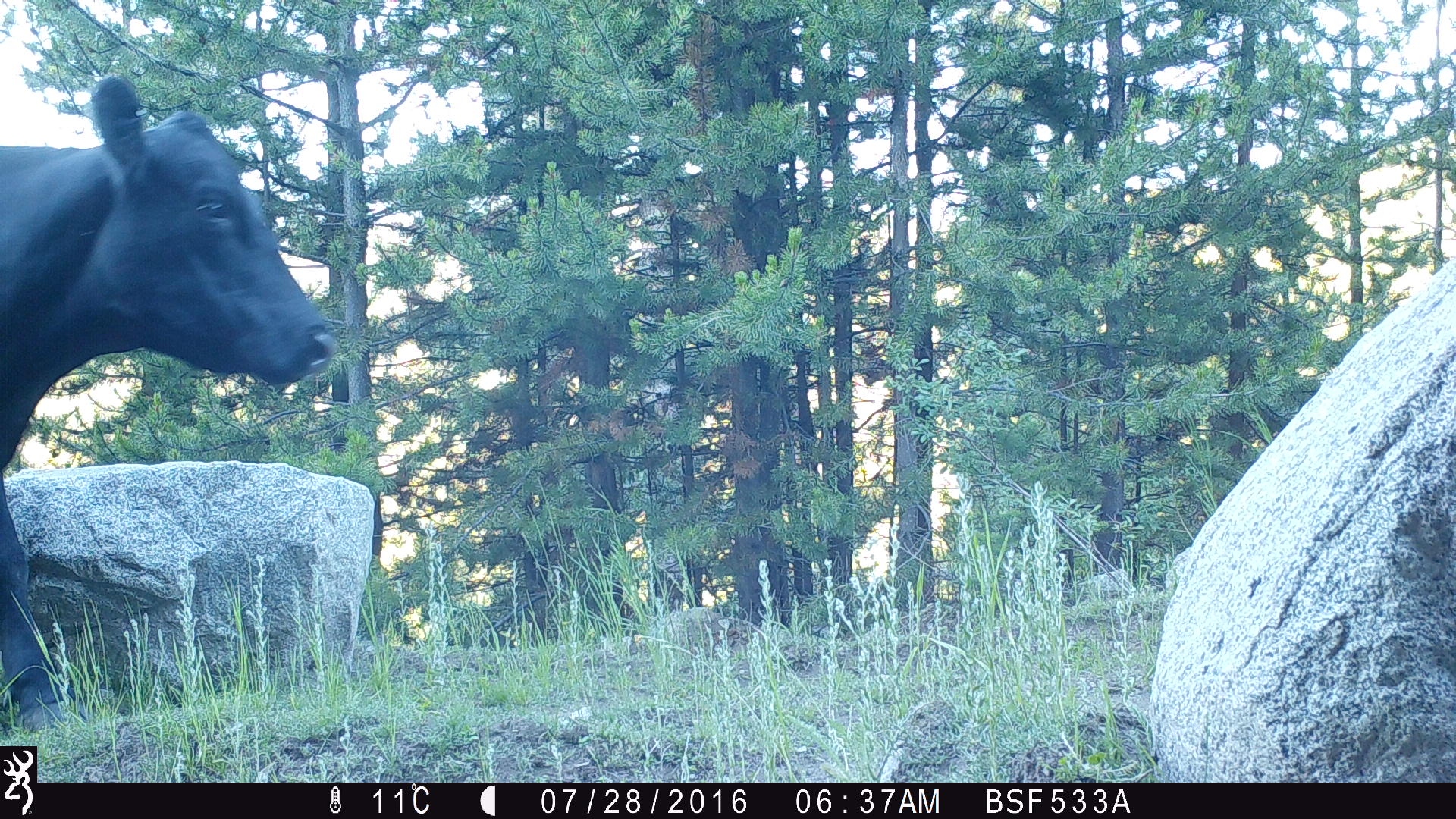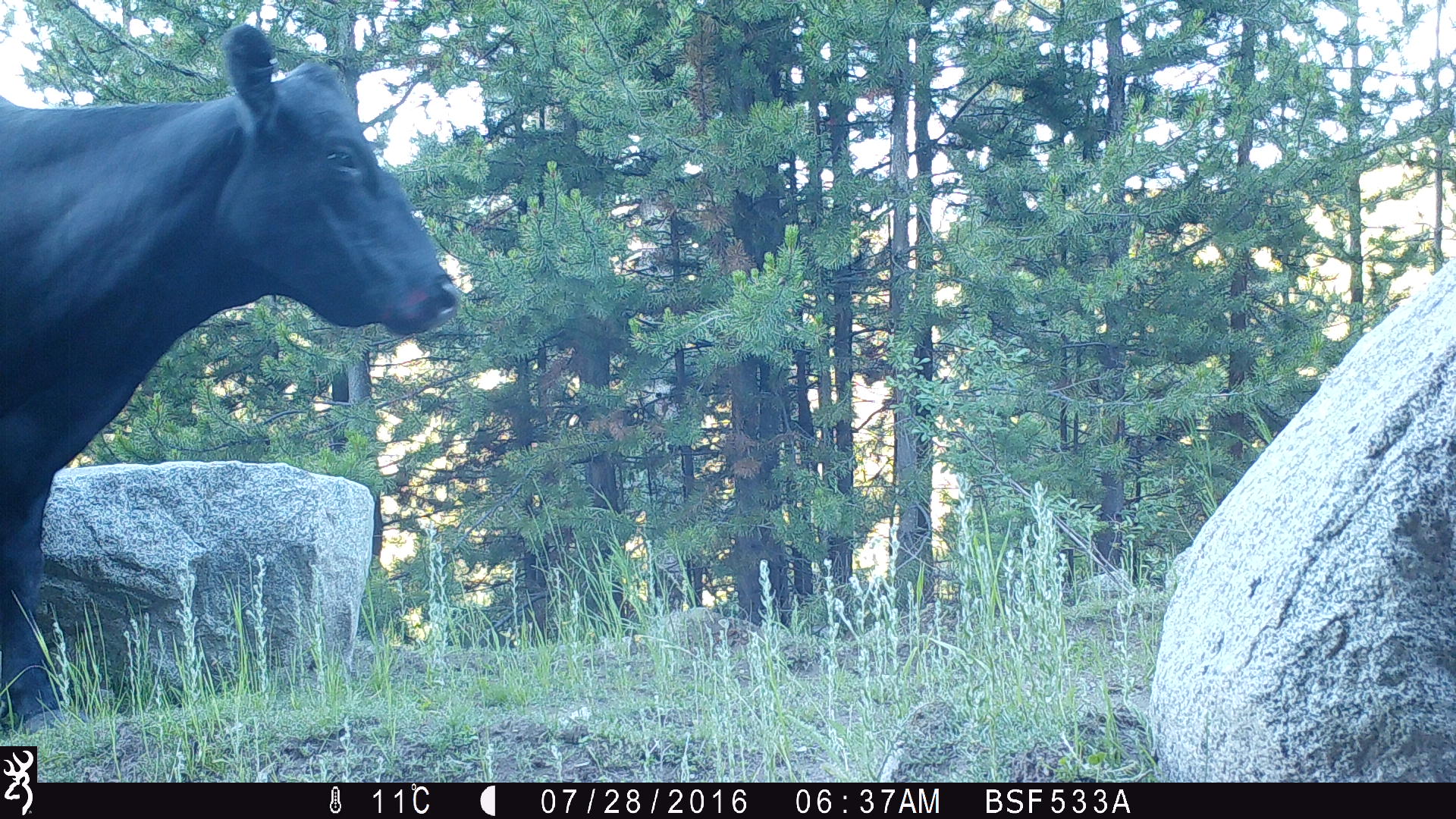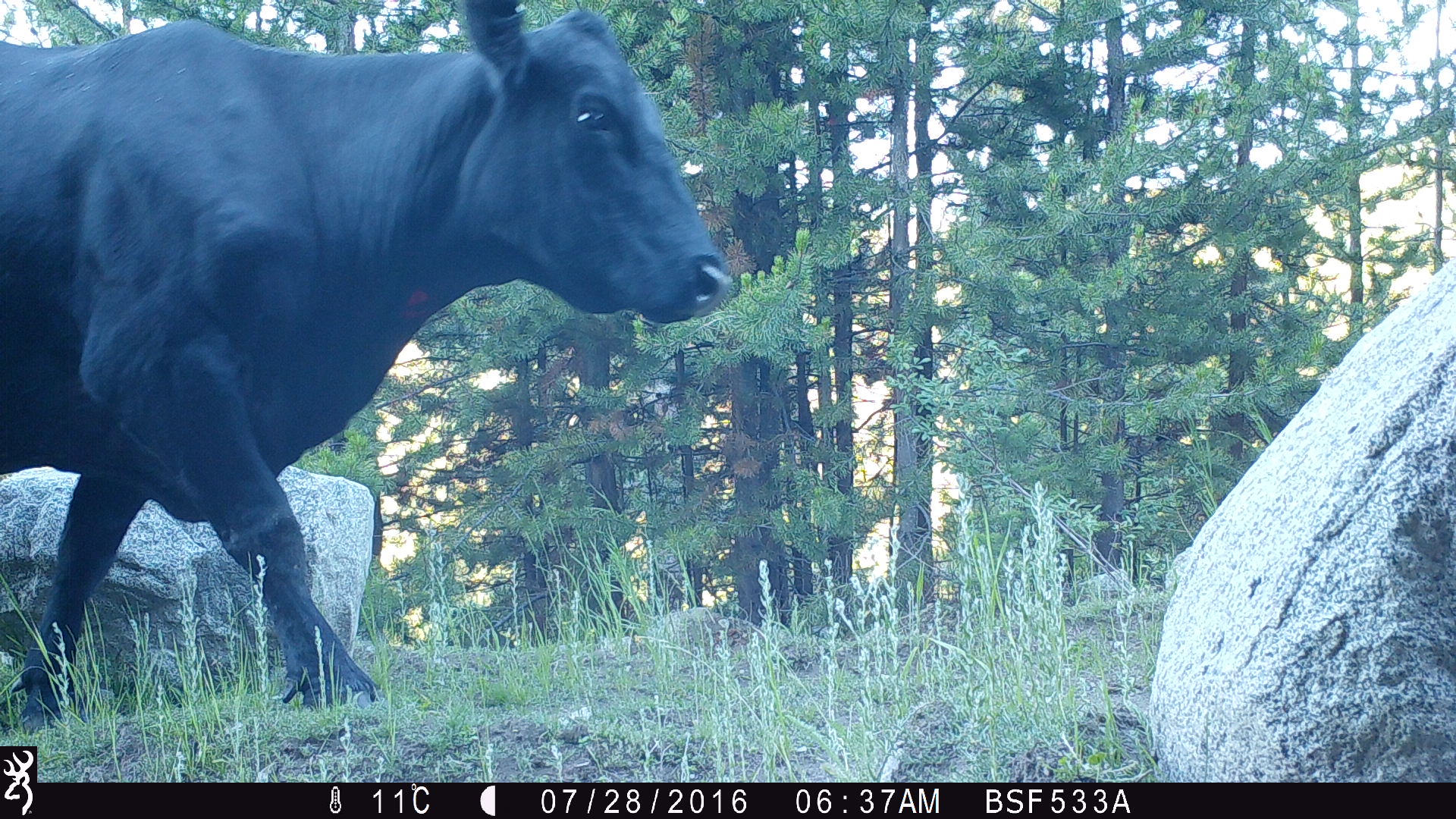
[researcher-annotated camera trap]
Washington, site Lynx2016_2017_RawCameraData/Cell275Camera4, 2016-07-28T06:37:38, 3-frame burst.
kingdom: Animalia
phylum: Chordata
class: Mammalia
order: Artiodactyla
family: Bovidae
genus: Bos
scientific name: Bos taurus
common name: domestic cattle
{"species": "domestic cattle (Bos taurus)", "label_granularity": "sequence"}